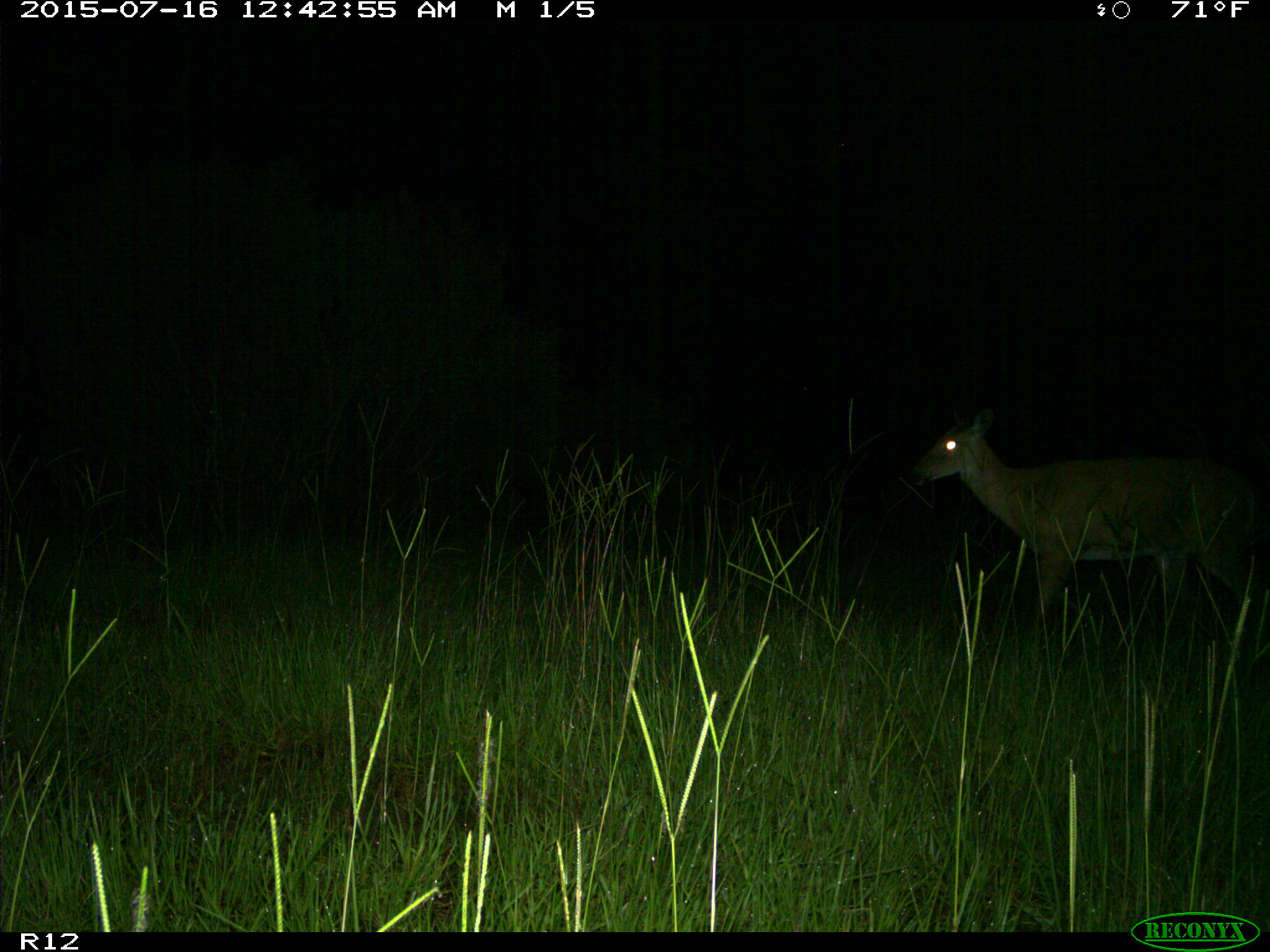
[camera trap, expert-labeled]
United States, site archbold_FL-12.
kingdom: Animalia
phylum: Chordata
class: Mammalia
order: Artiodactyla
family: Cervidae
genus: Odocoileus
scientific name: Odocoileus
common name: deer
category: unidentified deer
Unidentified deer (deer) (Odocoileus).